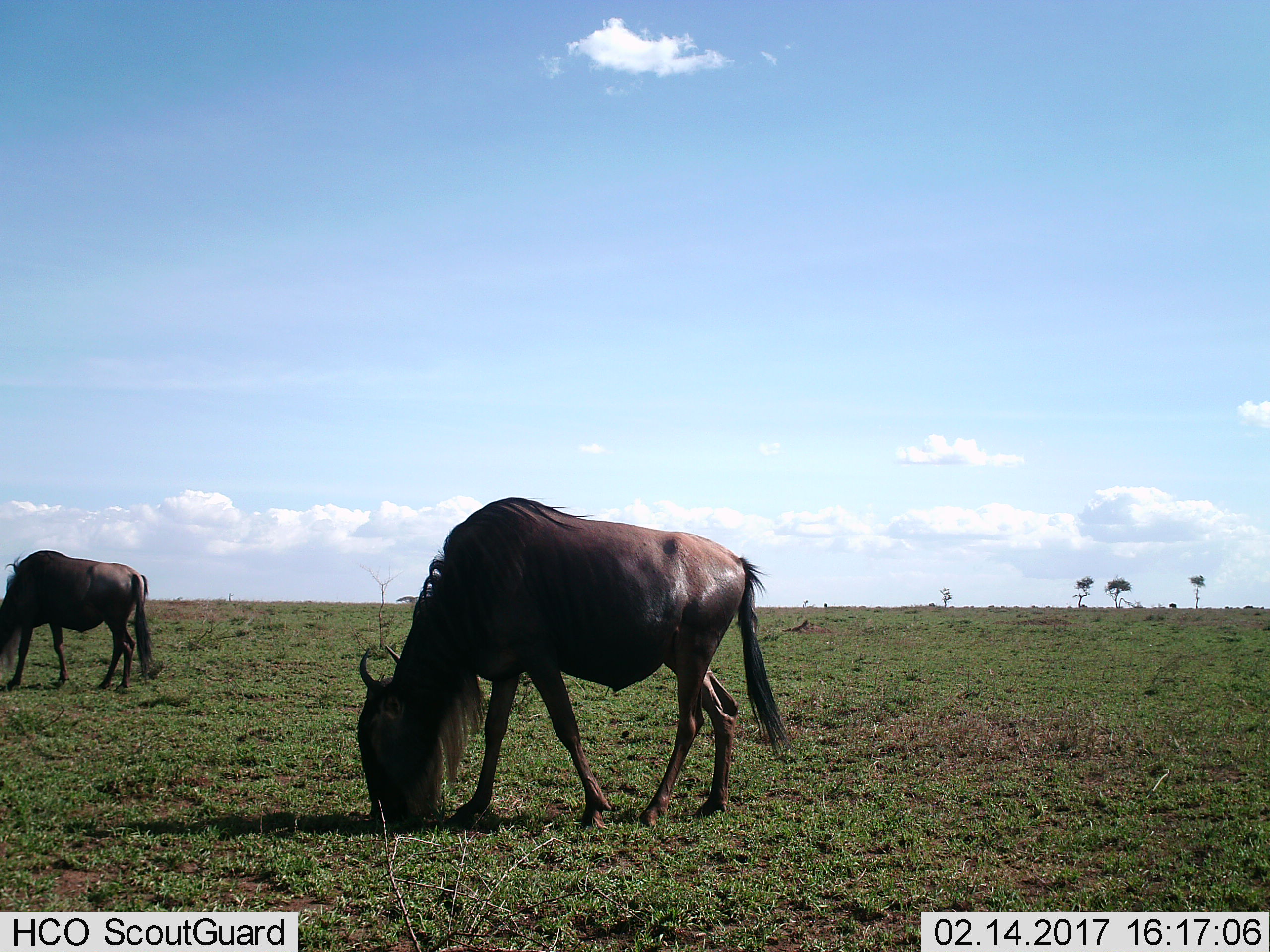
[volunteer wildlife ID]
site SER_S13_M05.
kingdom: Animalia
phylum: Chordata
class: Mammalia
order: Artiodactyla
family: Bovidae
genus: Connochaetes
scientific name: Connochaetes taurinus taurinus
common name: blue wildebeest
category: wildebeestblue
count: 2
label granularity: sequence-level